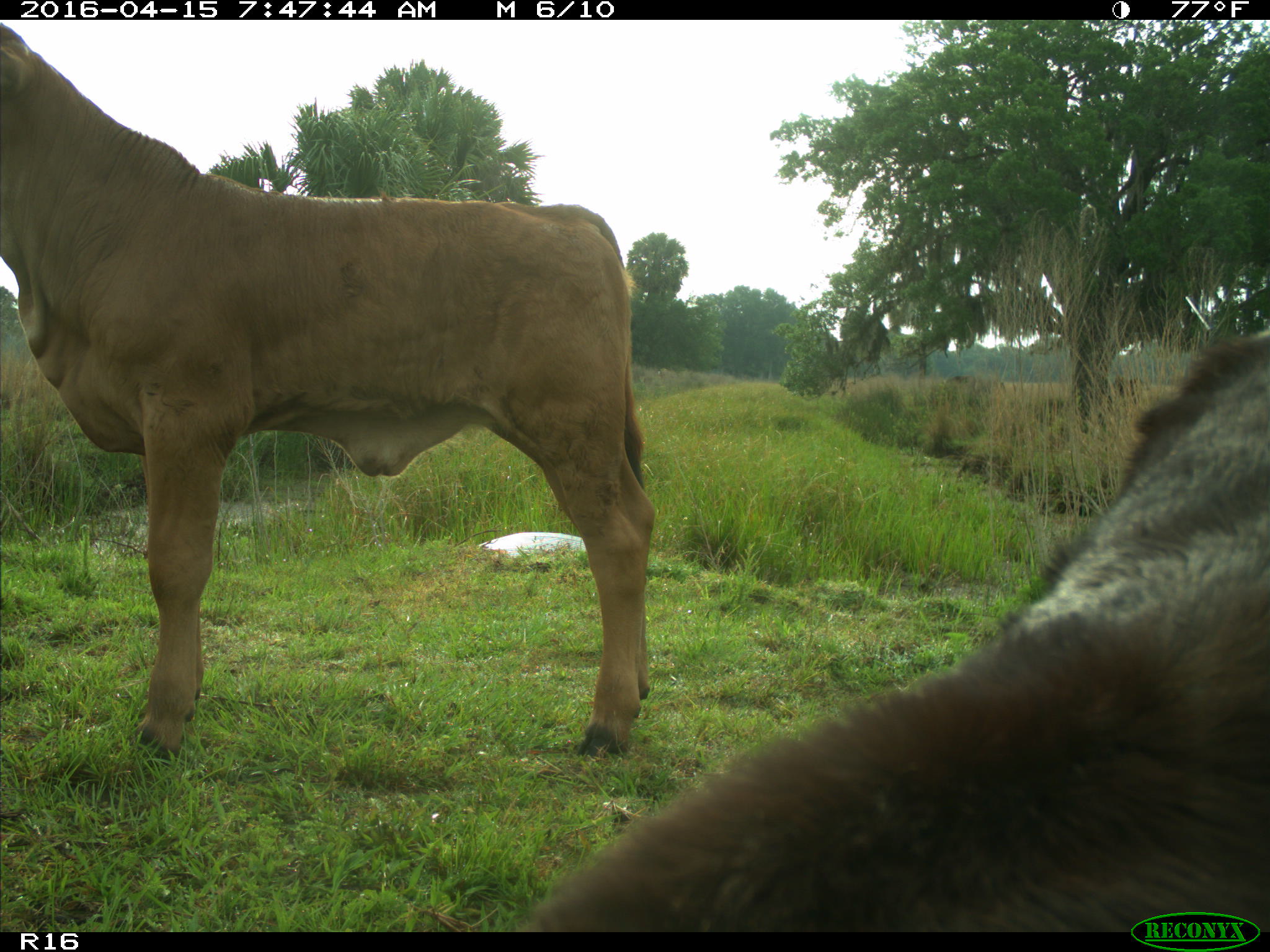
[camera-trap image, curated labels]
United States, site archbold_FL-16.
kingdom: Animalia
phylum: Chordata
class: Mammalia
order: Artiodactyla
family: Bovidae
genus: Bos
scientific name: Bos taurus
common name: domestic cow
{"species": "Bos taurus (domestic cow)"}